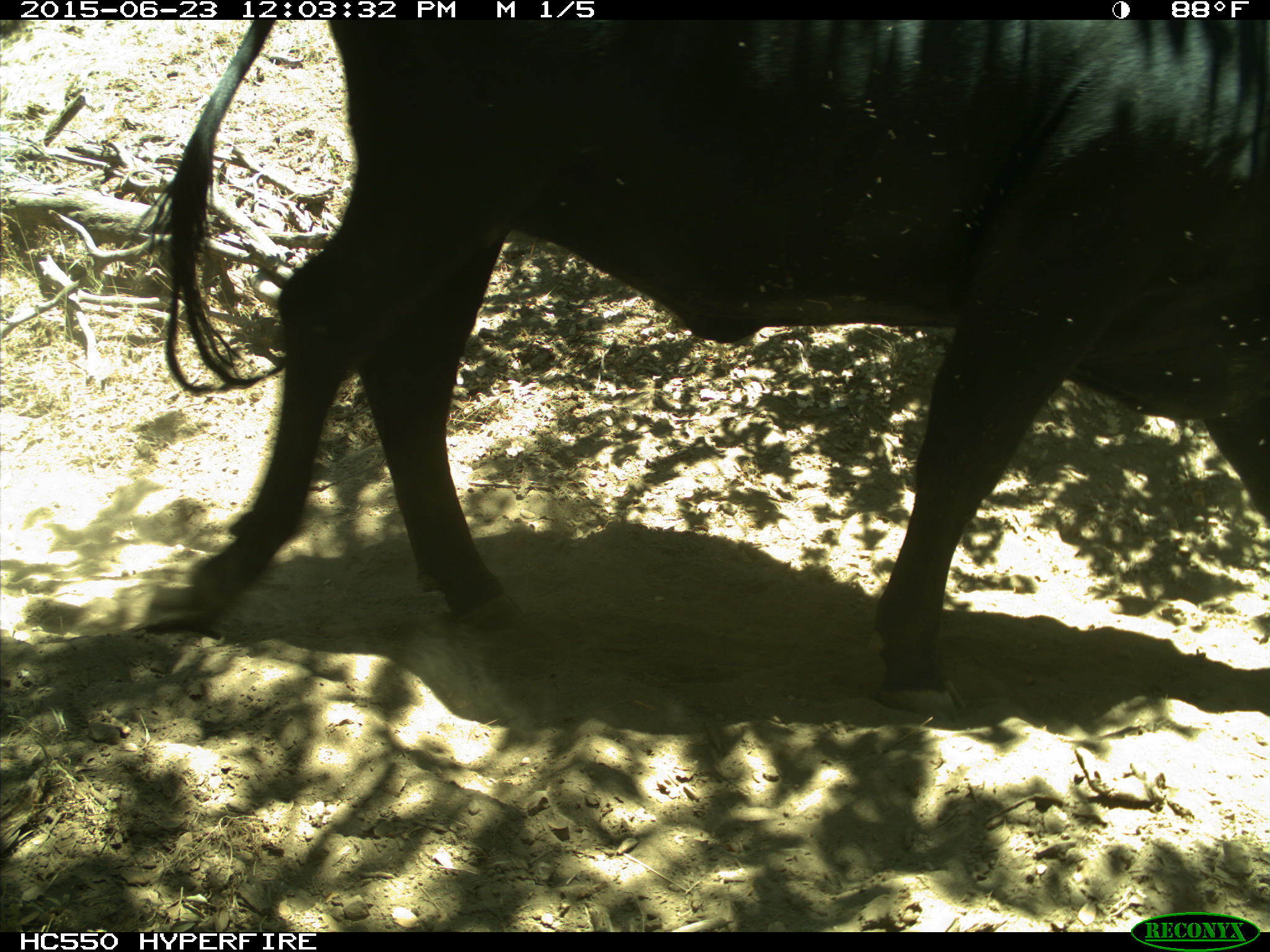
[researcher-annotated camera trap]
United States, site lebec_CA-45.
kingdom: Animalia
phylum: Chordata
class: Mammalia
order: Artiodactyla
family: Bovidae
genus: Bos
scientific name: Bos taurus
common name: domestic cow